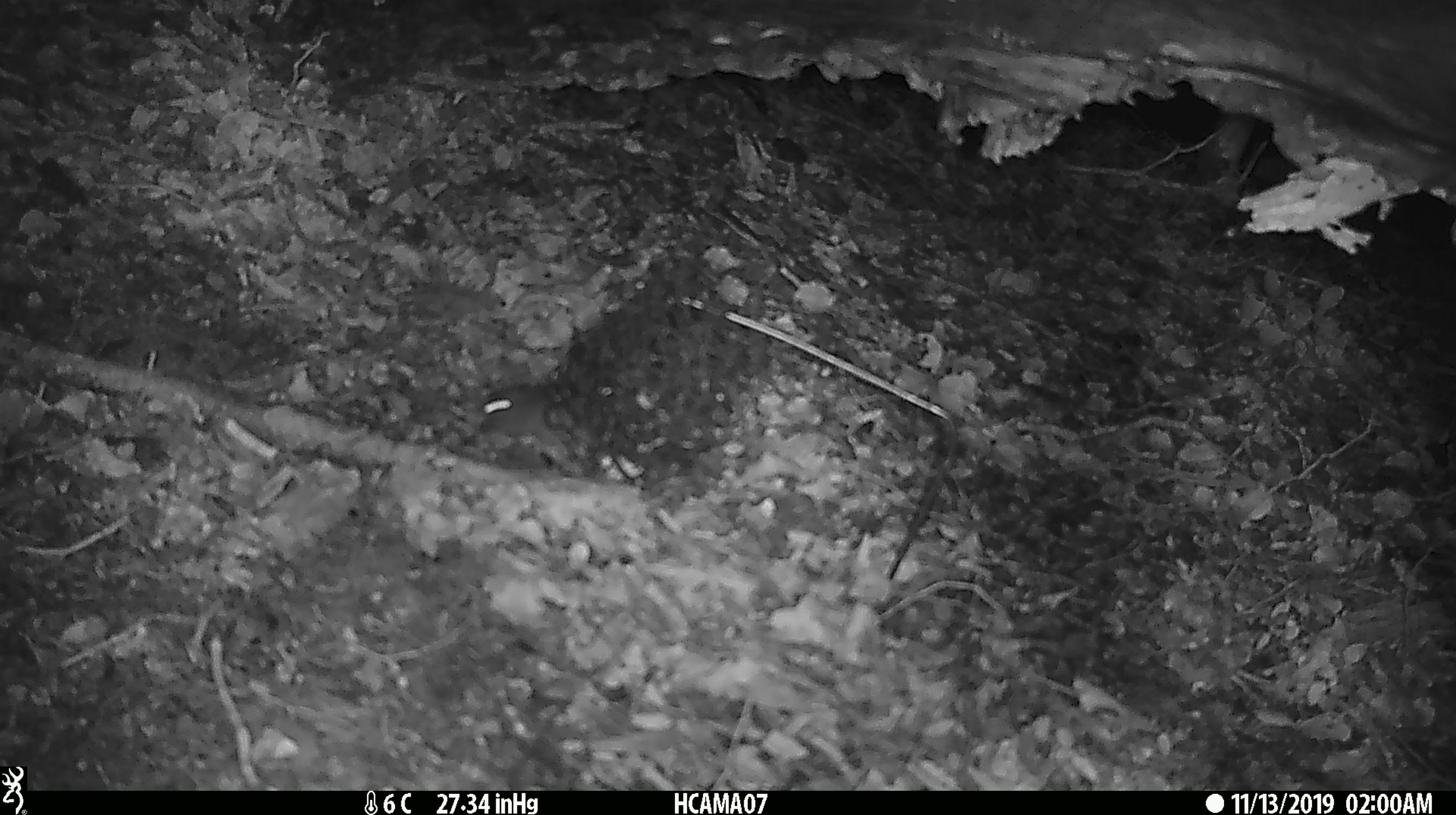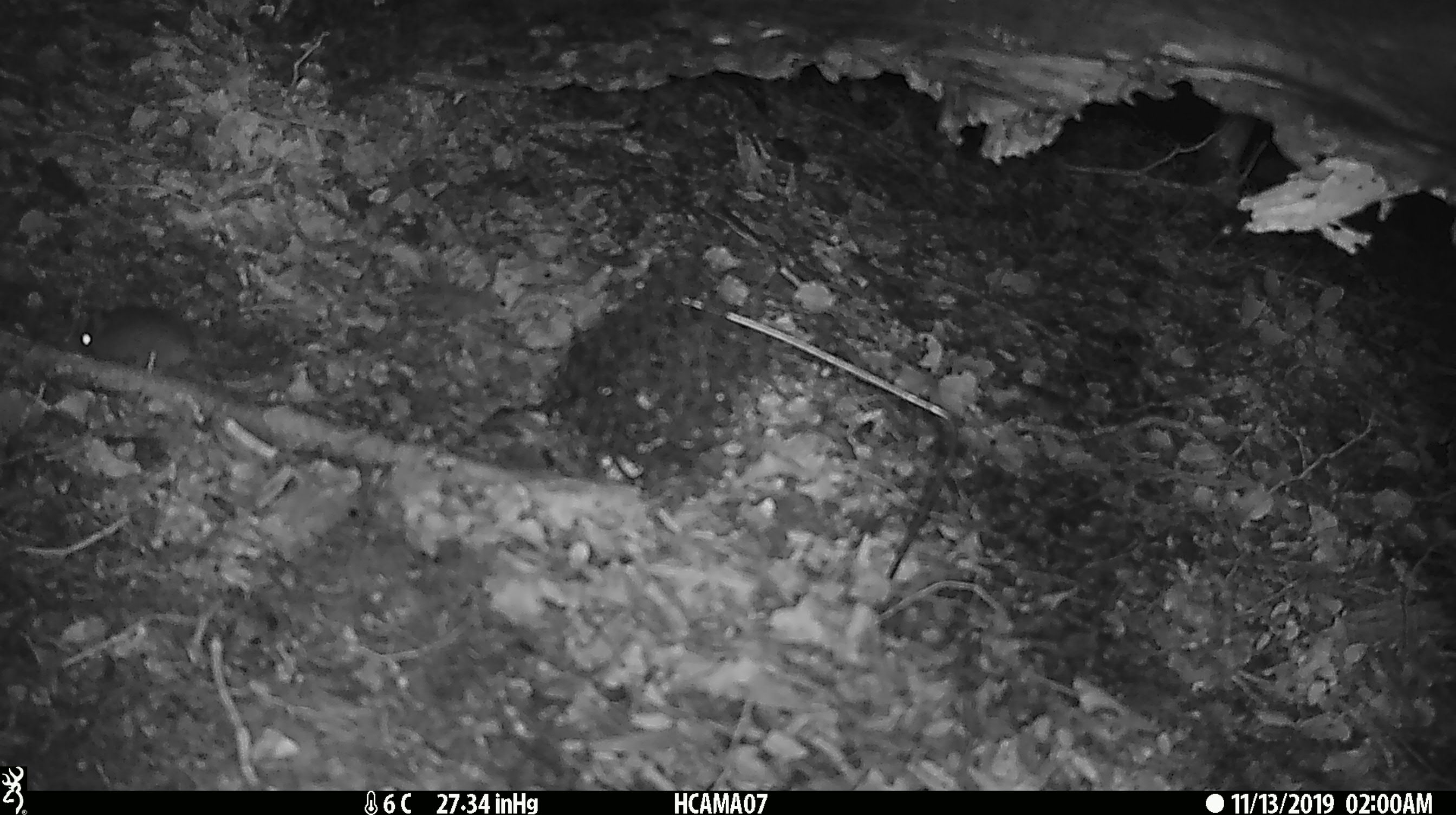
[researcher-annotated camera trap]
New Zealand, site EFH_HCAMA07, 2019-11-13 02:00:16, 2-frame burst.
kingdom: Animalia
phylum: Chordata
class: Mammalia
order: Rodentia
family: Muridae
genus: Mus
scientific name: Mus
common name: mouse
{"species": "mouse (Mus)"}